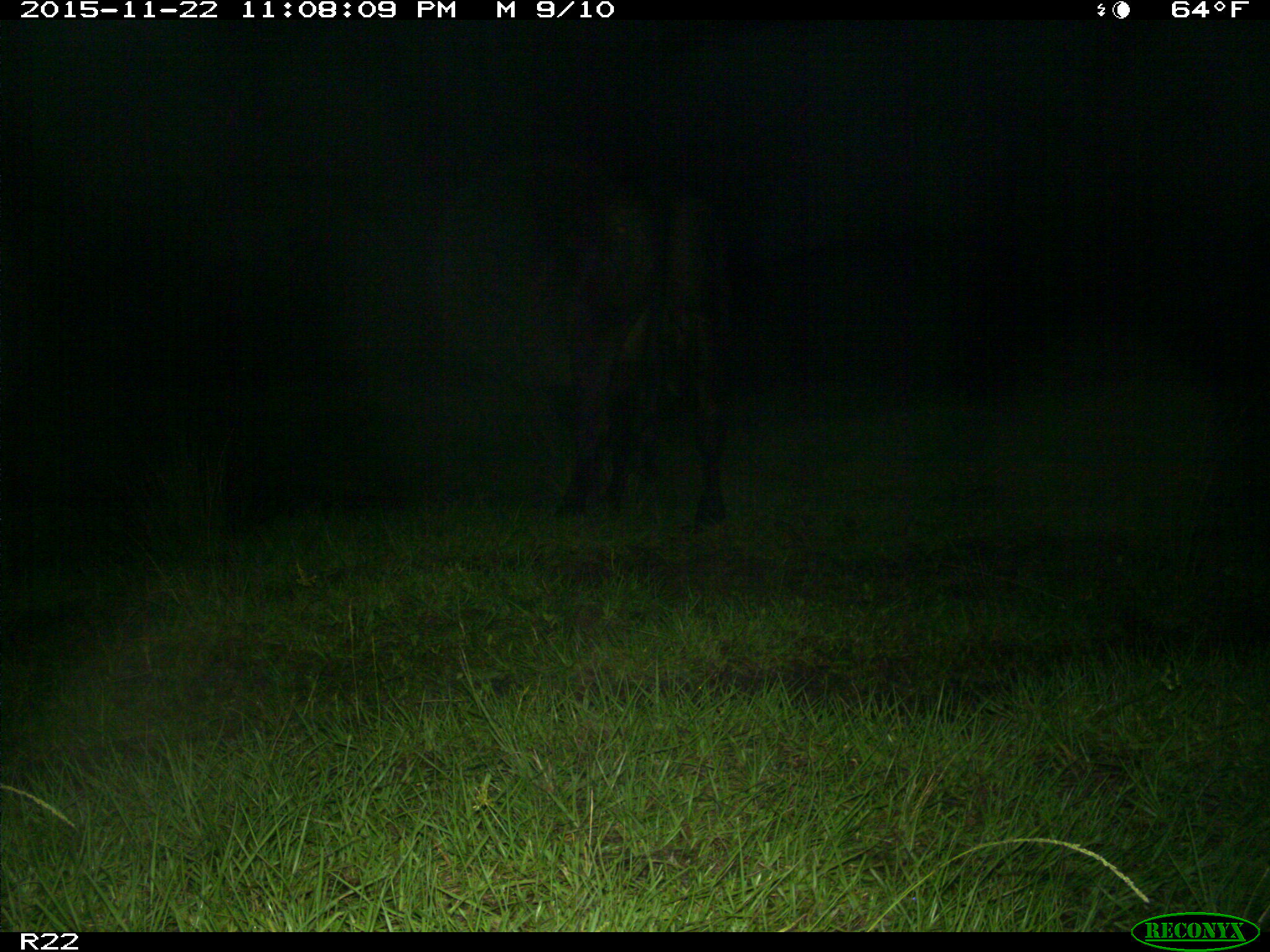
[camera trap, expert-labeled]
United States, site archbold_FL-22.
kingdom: Animalia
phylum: Chordata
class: Mammalia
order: Artiodactyla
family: Bovidae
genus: Bos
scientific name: Bos taurus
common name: domestic cow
Bos taurus (domestic cow).